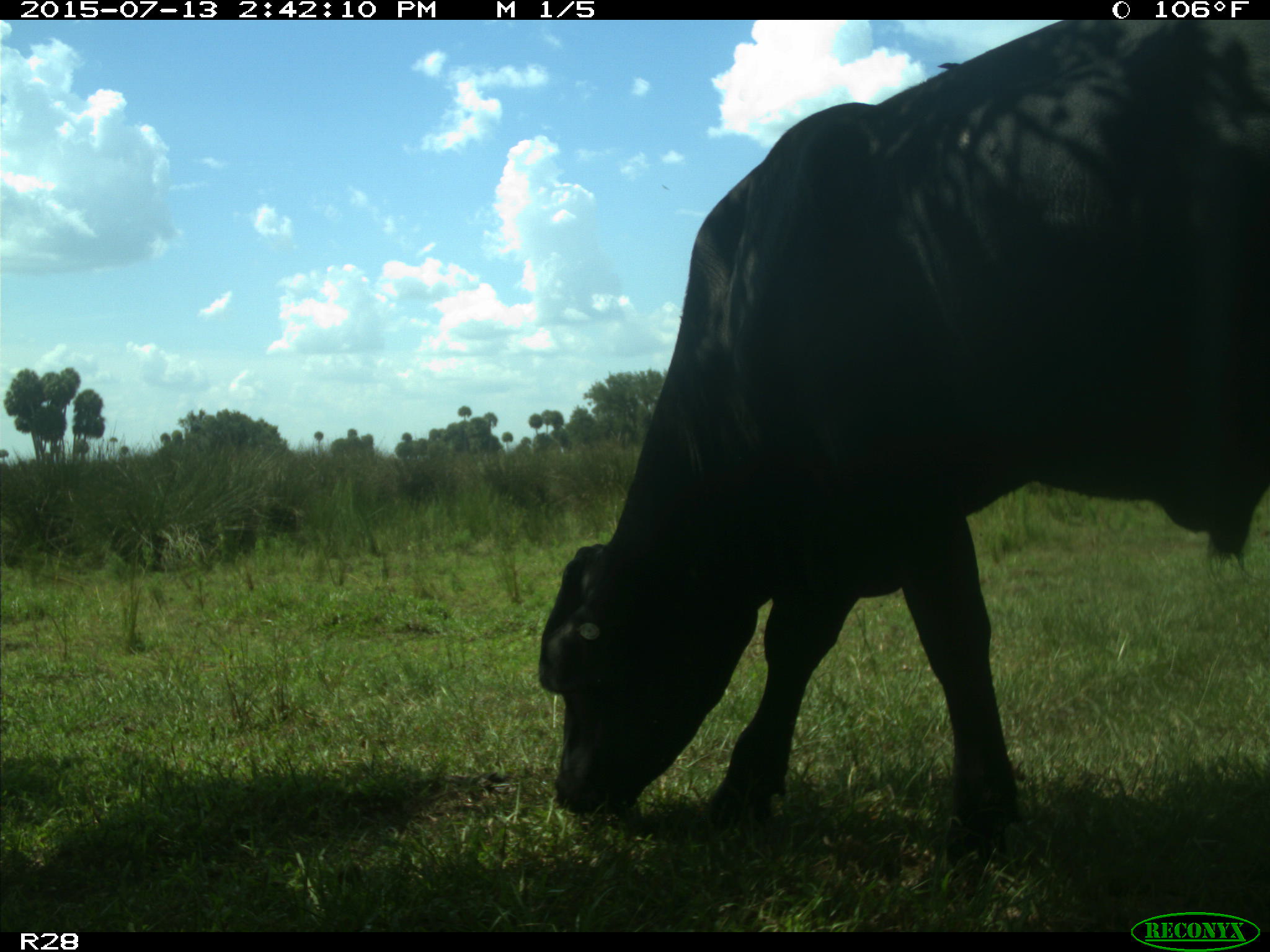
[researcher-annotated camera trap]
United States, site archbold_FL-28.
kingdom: Animalia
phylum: Chordata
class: Mammalia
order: Artiodactyla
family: Bovidae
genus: Bos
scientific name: Bos taurus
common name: domestic cow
Bos taurus (domestic cow).